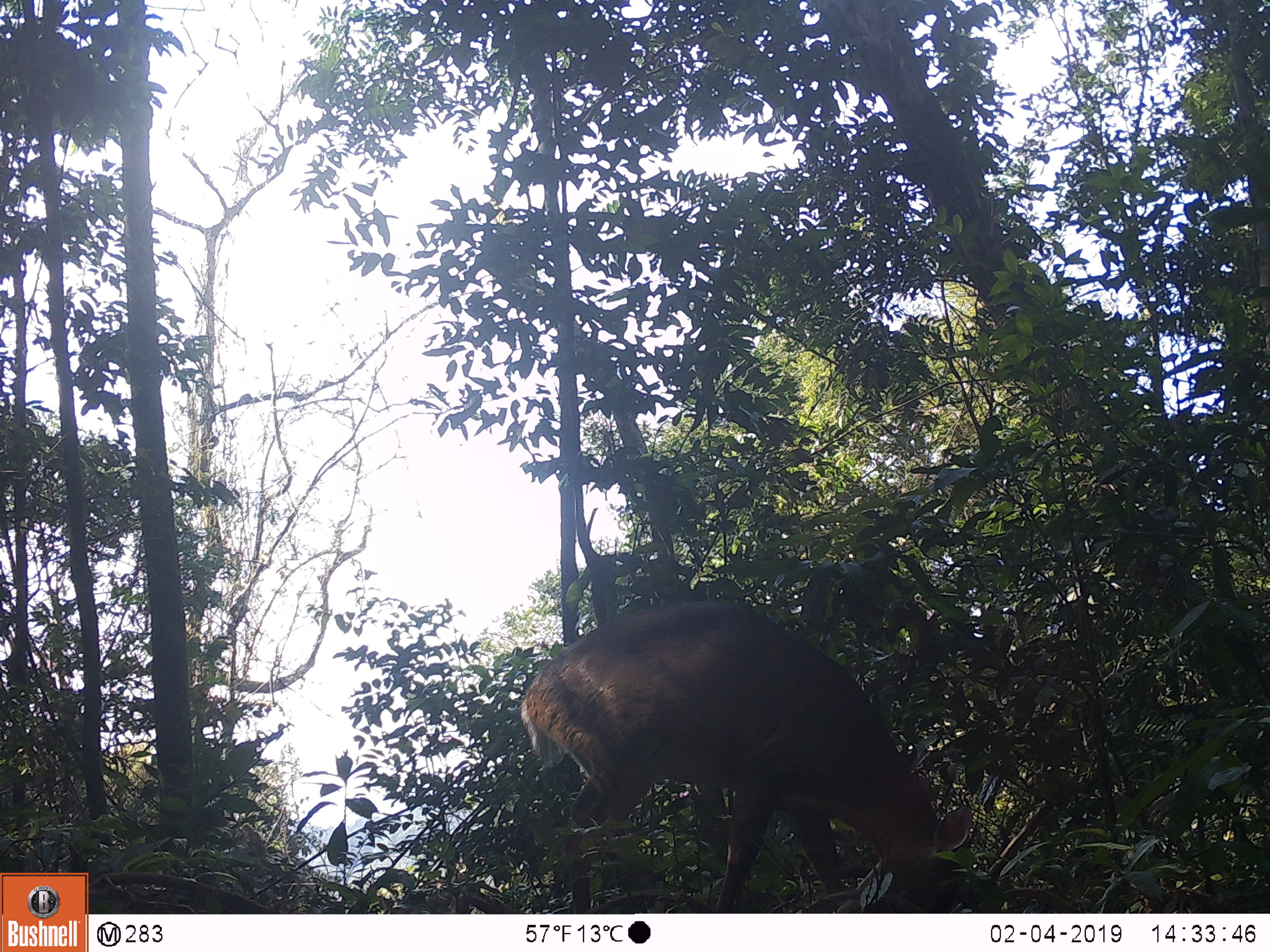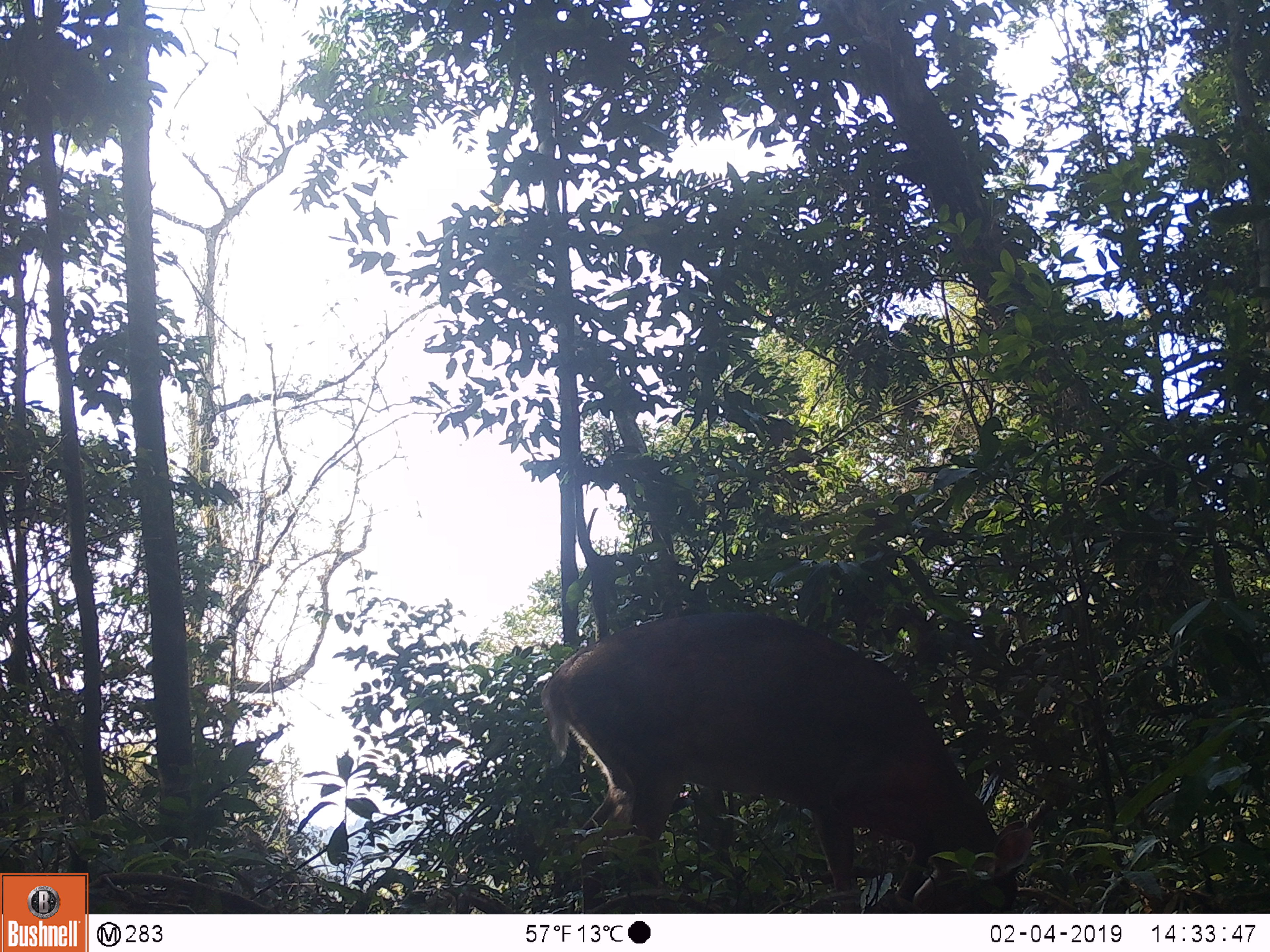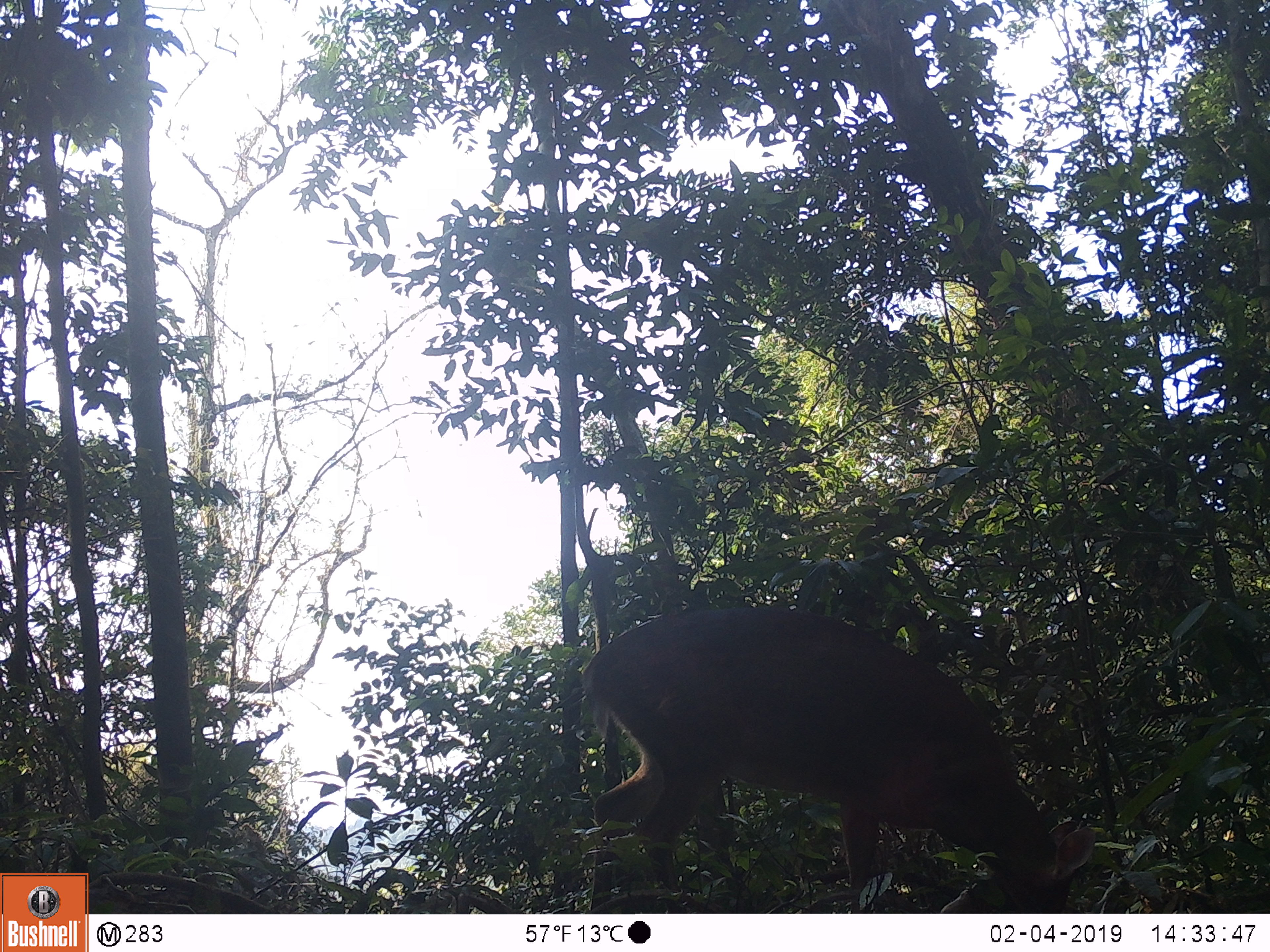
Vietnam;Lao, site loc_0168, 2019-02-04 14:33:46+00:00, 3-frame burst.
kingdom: Animalia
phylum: Chordata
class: Mammalia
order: Artiodactyla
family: Cervidae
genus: Muntiacus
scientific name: Muntiacus vuquangensis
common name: large-antlered muntjac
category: large antlered muntjac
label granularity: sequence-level